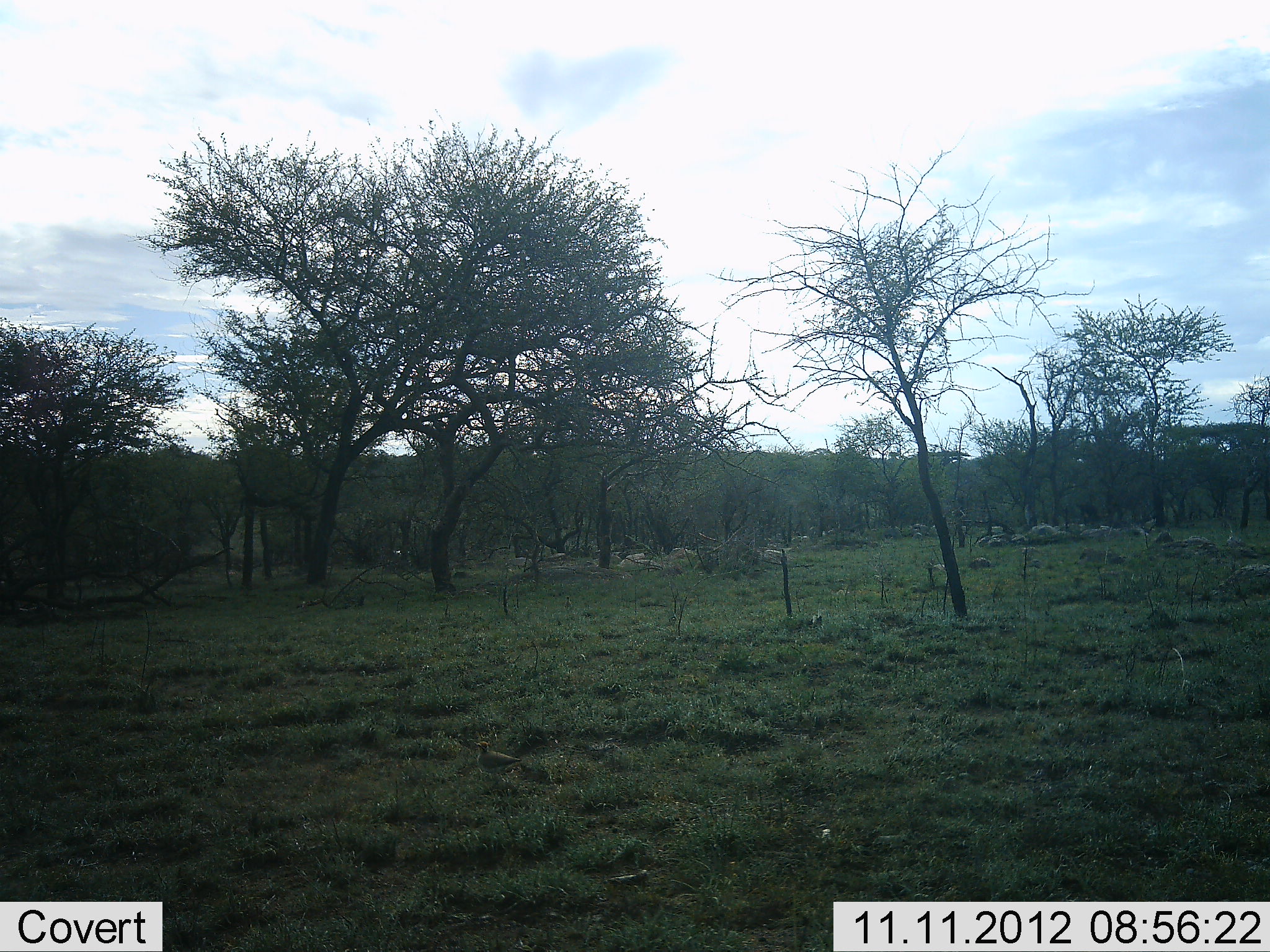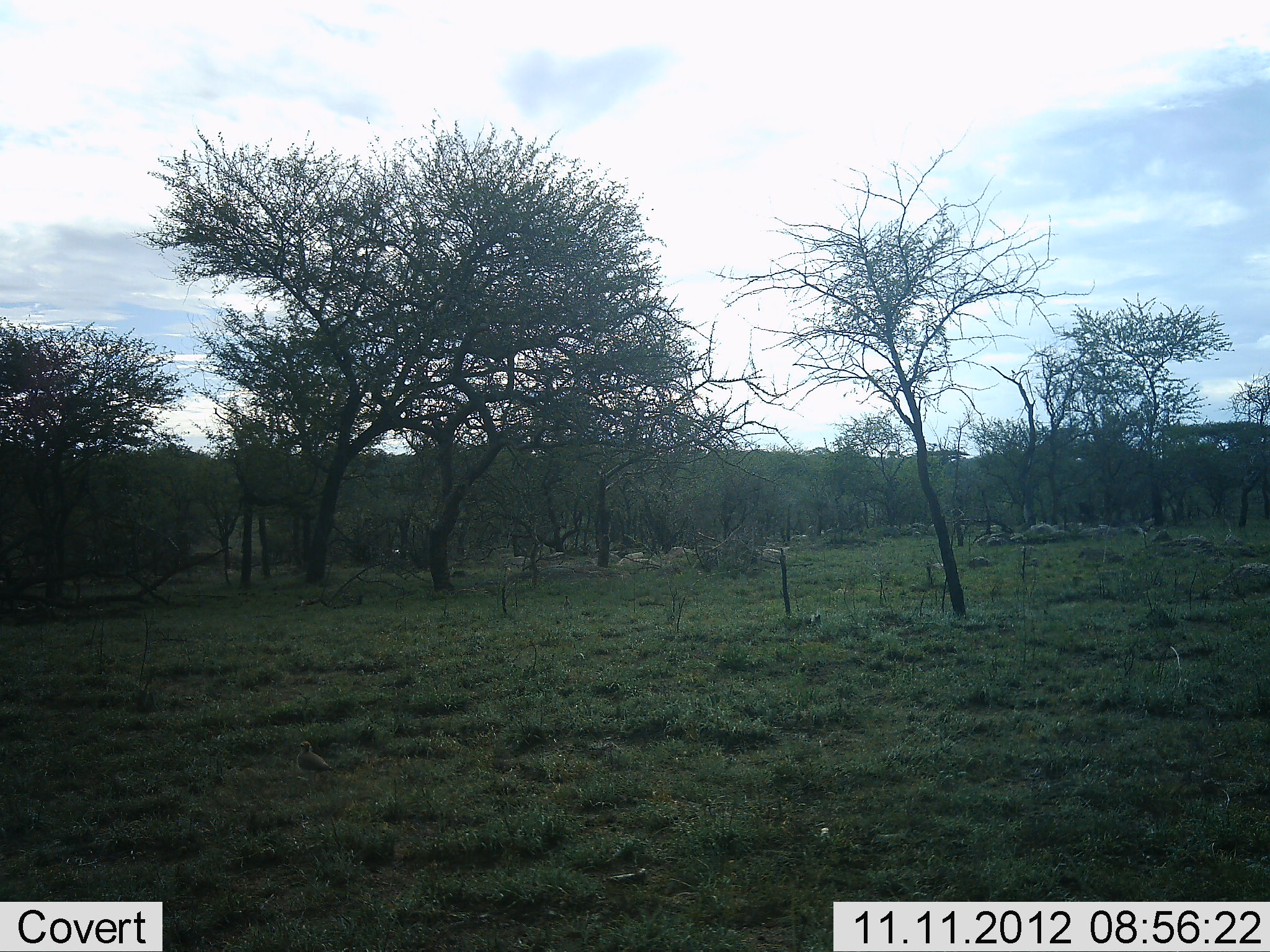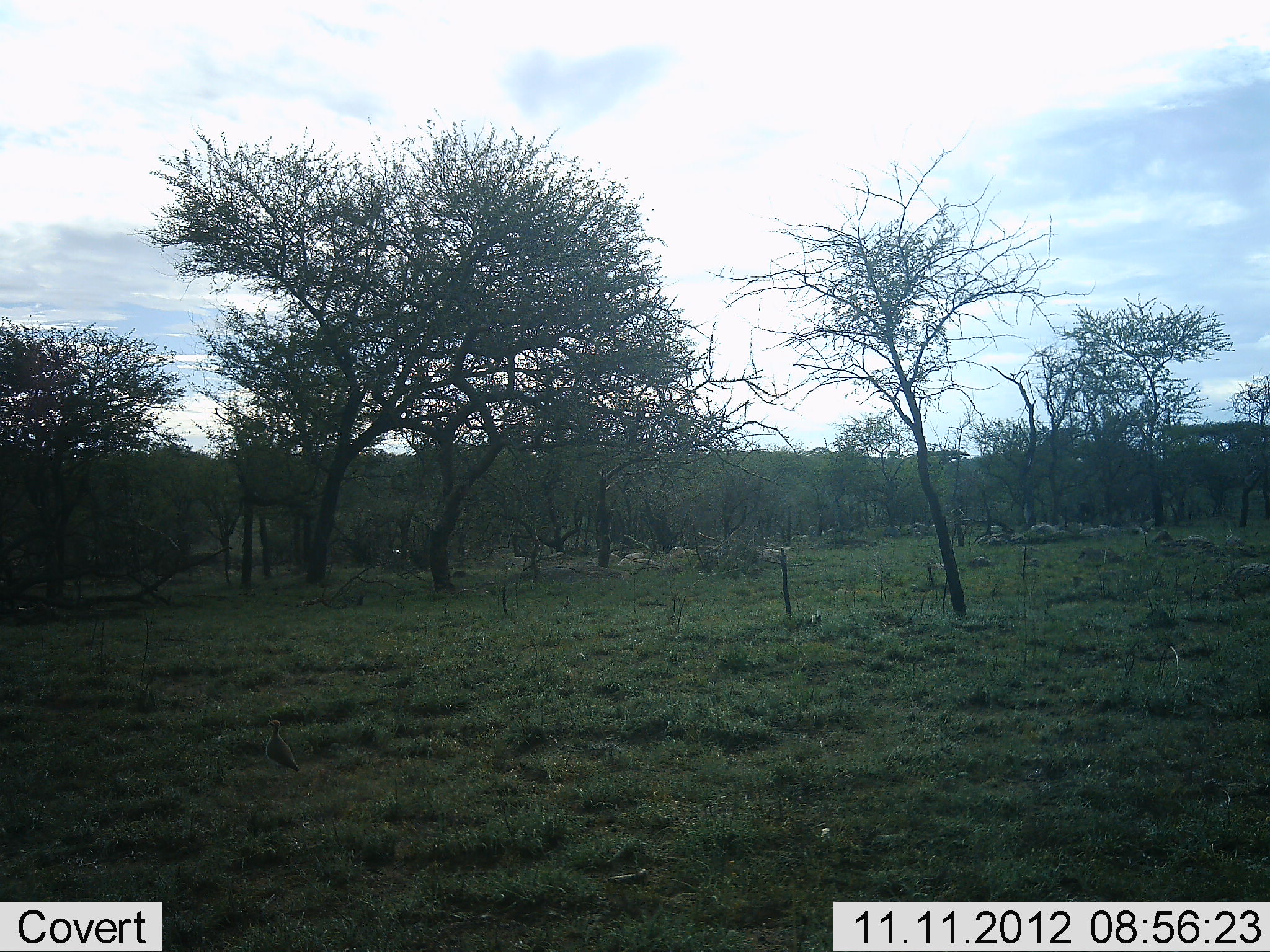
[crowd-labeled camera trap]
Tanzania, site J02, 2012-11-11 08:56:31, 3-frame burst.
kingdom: Animalia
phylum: Chordata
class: Aves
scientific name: Aves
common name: bird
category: otherbird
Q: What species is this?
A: Otherbird (bird) (Aves).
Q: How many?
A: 1.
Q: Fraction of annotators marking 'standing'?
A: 30%.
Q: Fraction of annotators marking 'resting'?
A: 0%.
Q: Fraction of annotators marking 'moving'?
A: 100%.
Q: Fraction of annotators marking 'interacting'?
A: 0%.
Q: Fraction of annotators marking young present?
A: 0%.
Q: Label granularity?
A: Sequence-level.